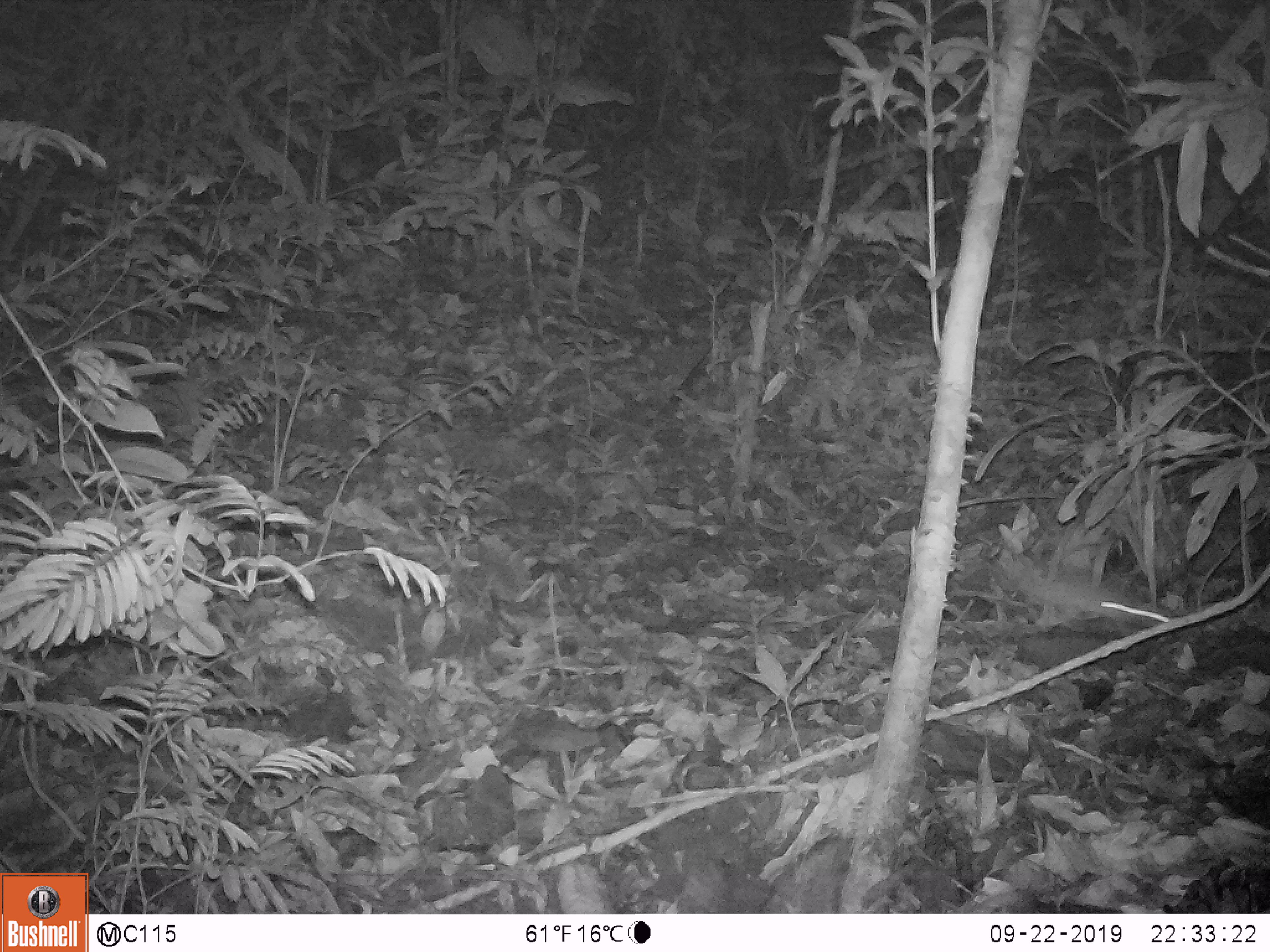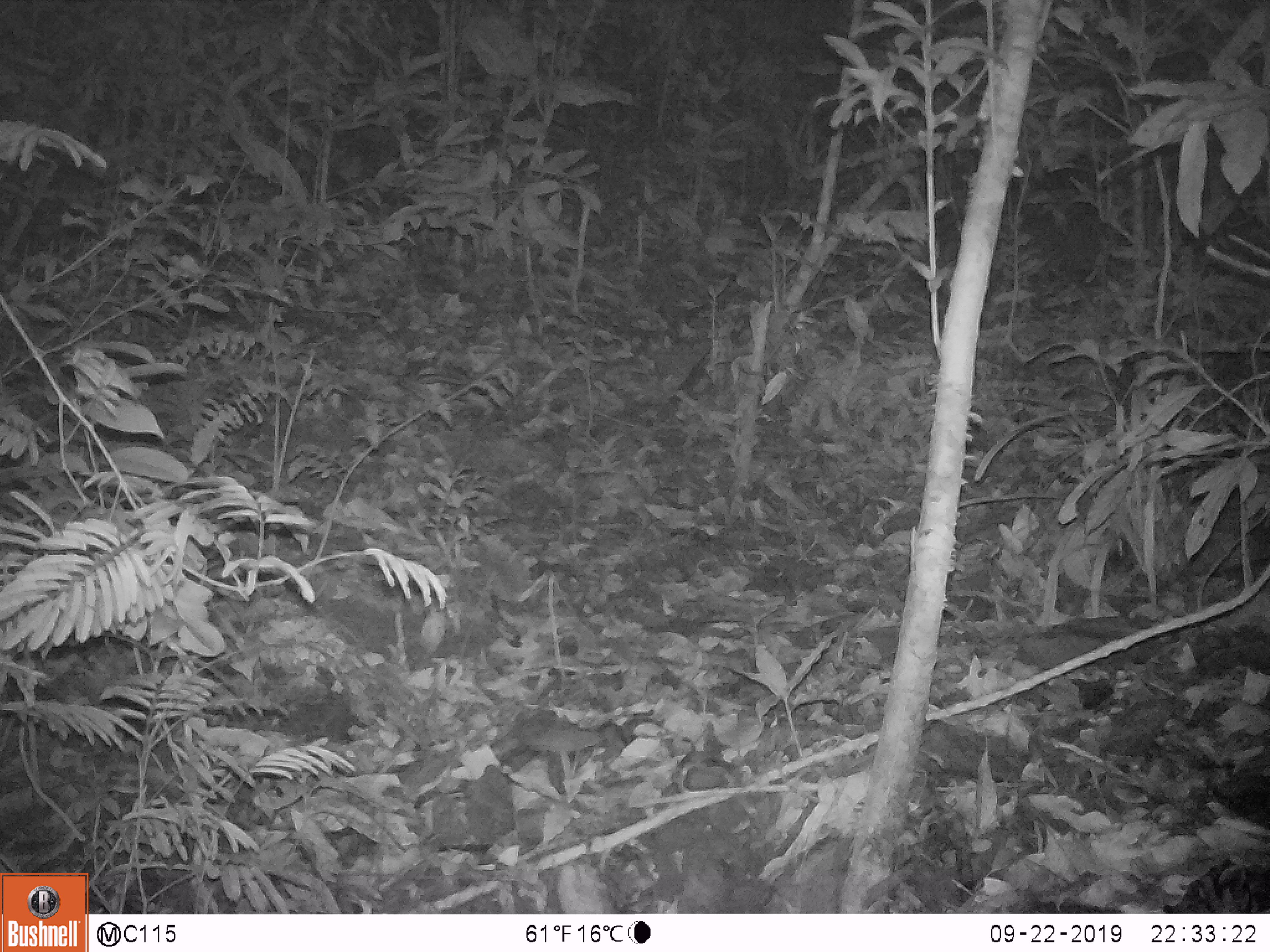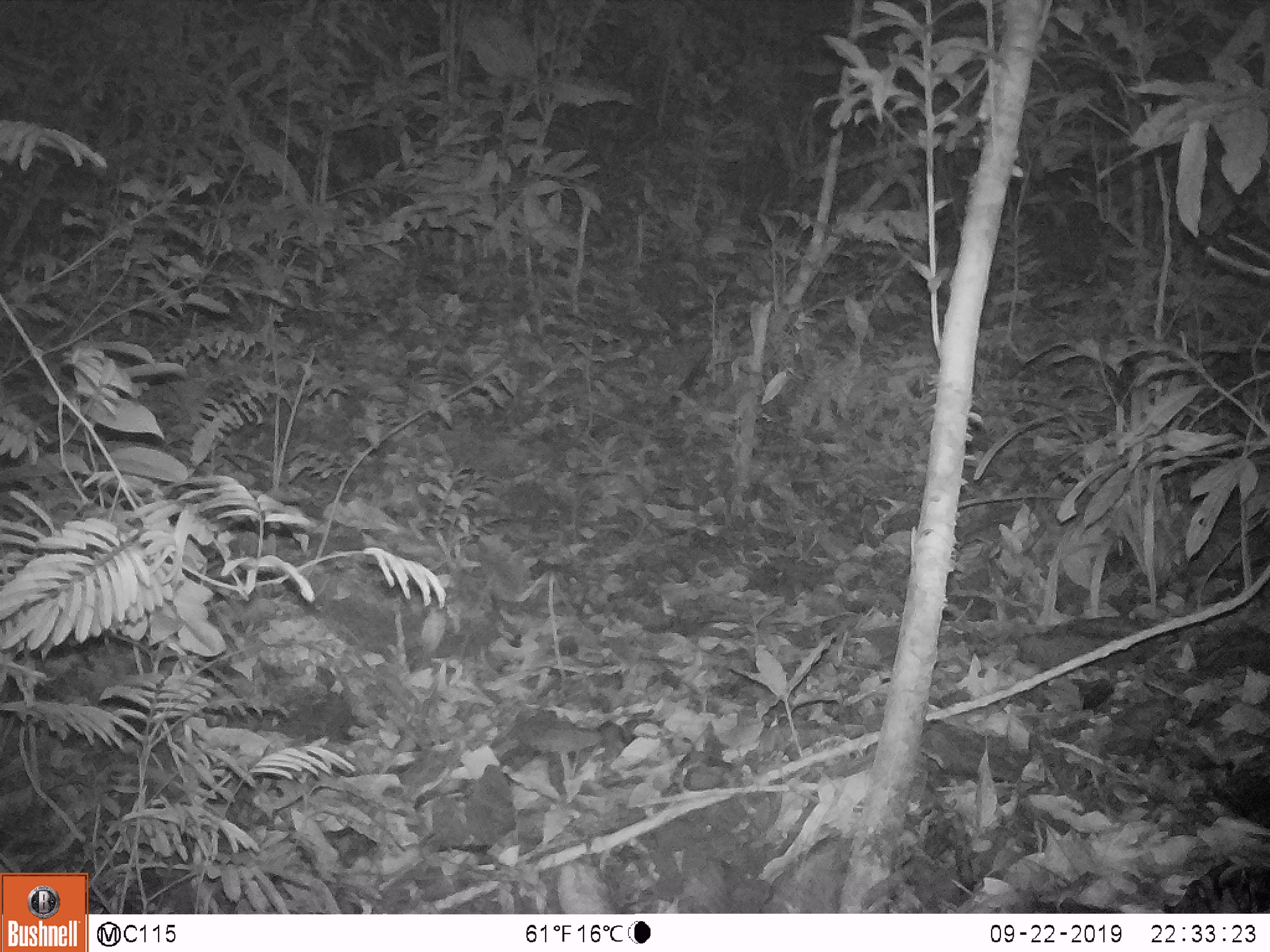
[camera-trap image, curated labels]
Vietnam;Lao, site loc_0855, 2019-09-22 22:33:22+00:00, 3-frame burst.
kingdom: Animalia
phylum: Chordata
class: Mammalia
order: Rodentia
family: Muridae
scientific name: Muridae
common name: old-world mice and rats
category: unidentified murid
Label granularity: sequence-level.